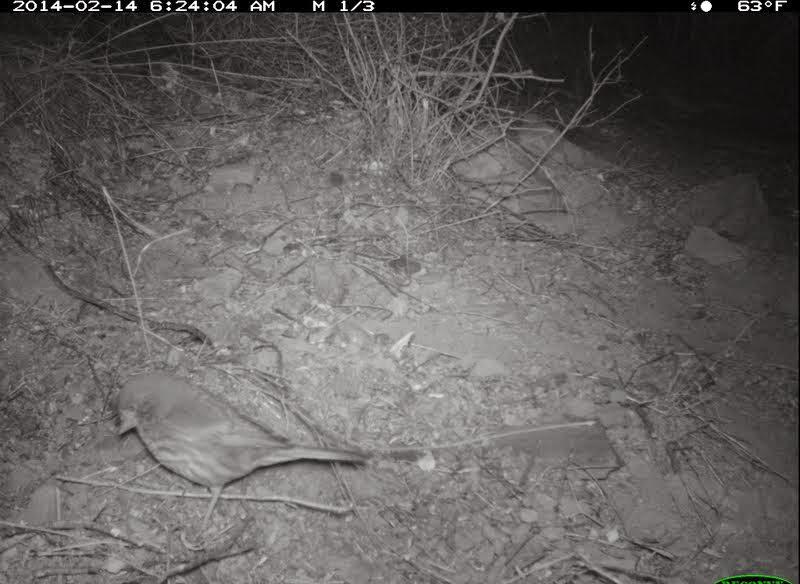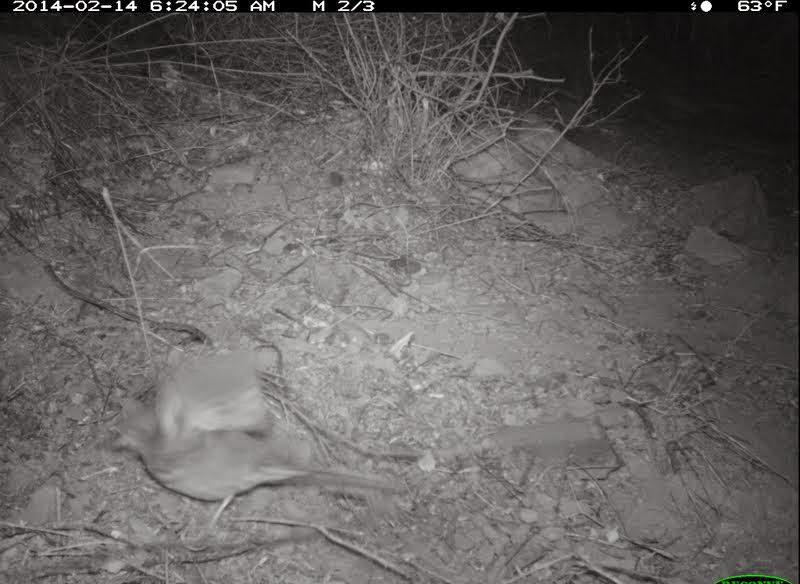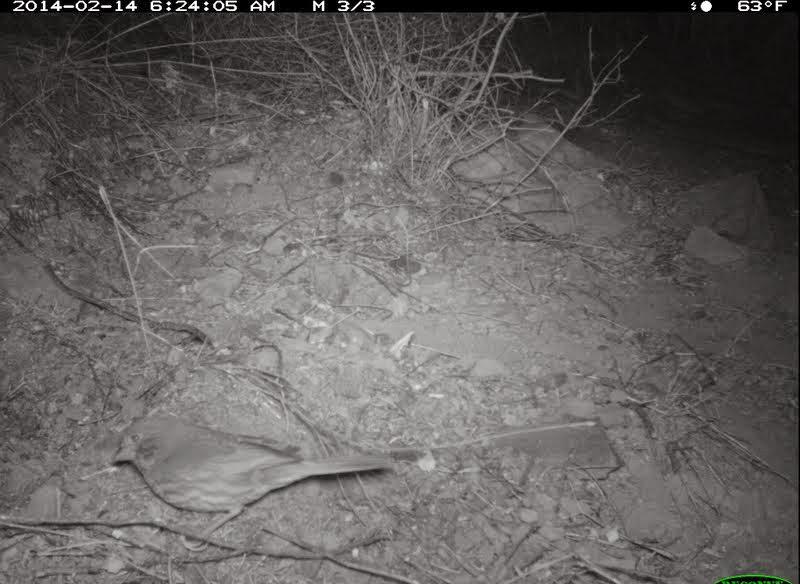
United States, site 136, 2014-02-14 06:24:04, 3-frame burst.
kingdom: Animalia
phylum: Chordata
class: Aves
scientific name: Aves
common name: bird